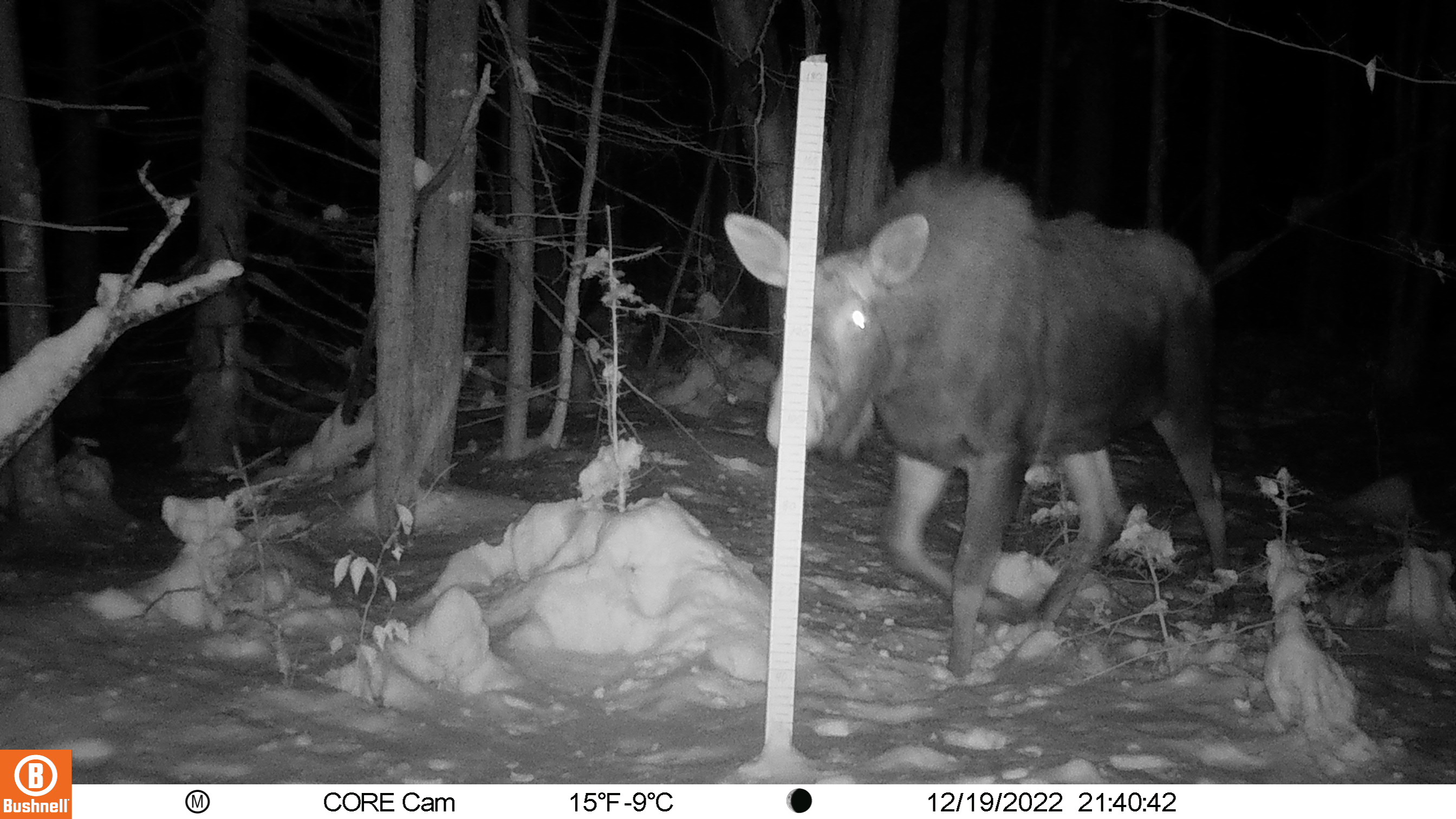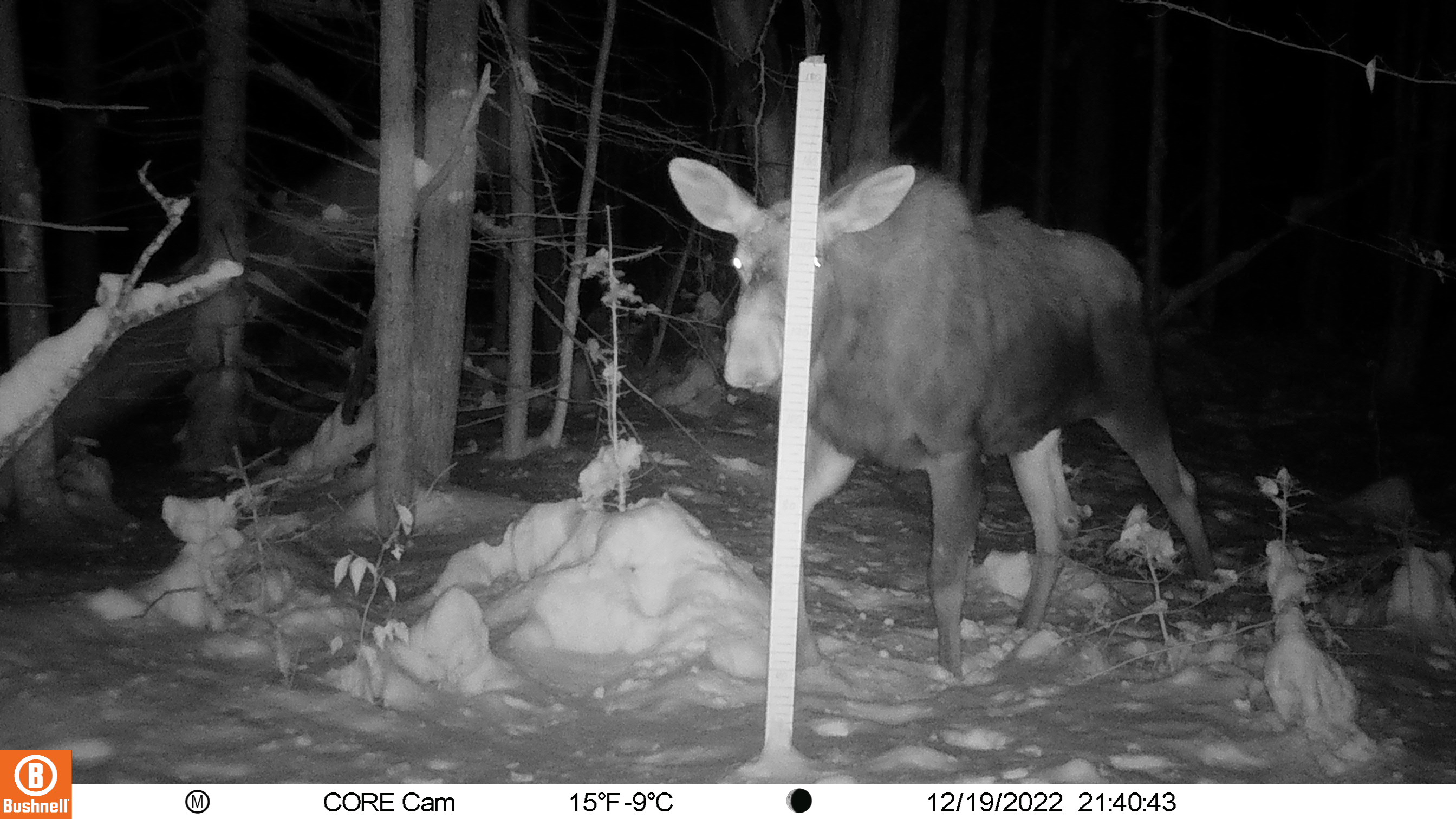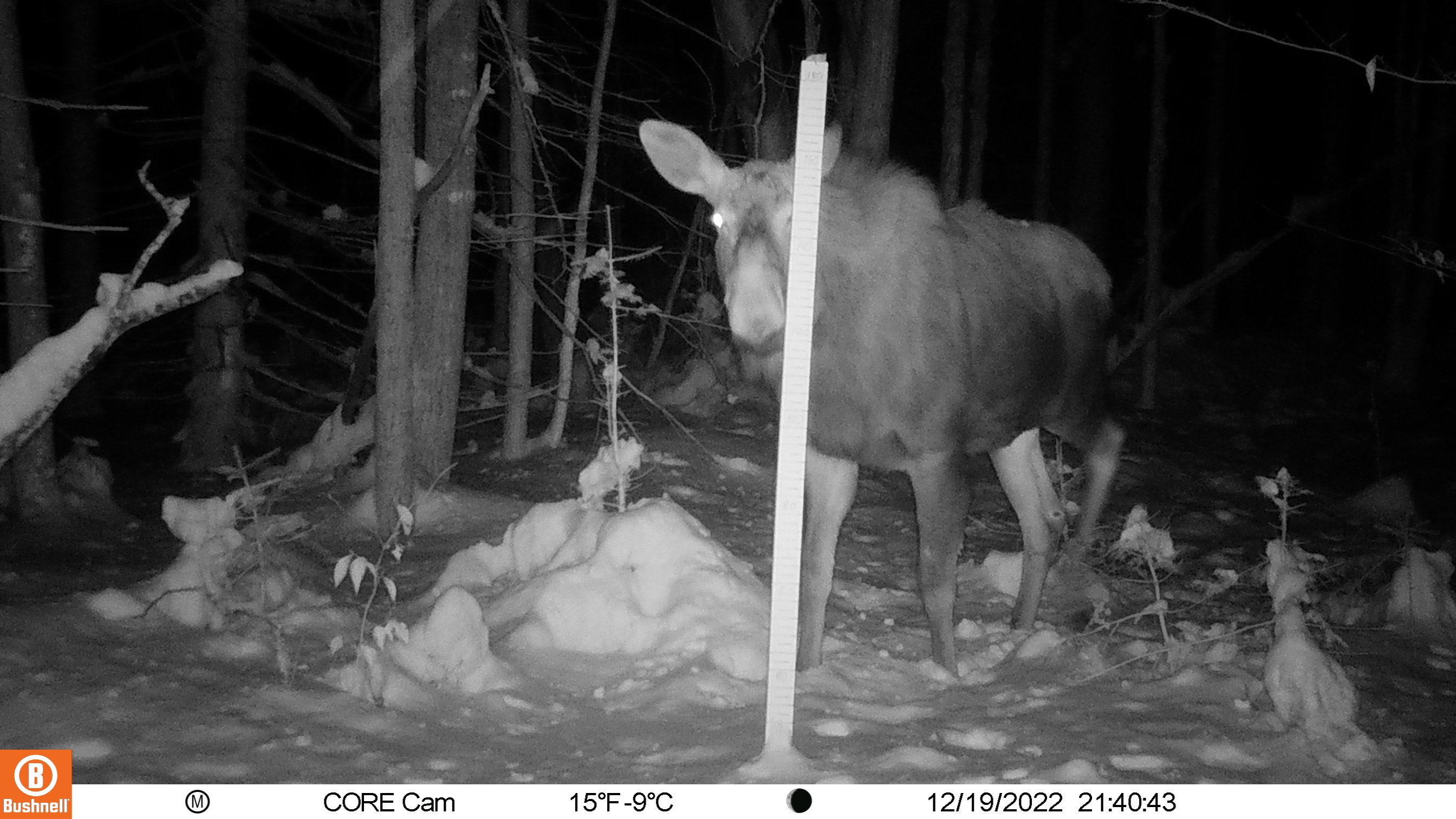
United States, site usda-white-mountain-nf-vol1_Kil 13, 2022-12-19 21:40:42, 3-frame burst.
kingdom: Animalia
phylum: Chordata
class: Mammalia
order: Artiodactyla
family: Cervidae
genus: Alces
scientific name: Alces alces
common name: moose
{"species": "moose (Alces alces)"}